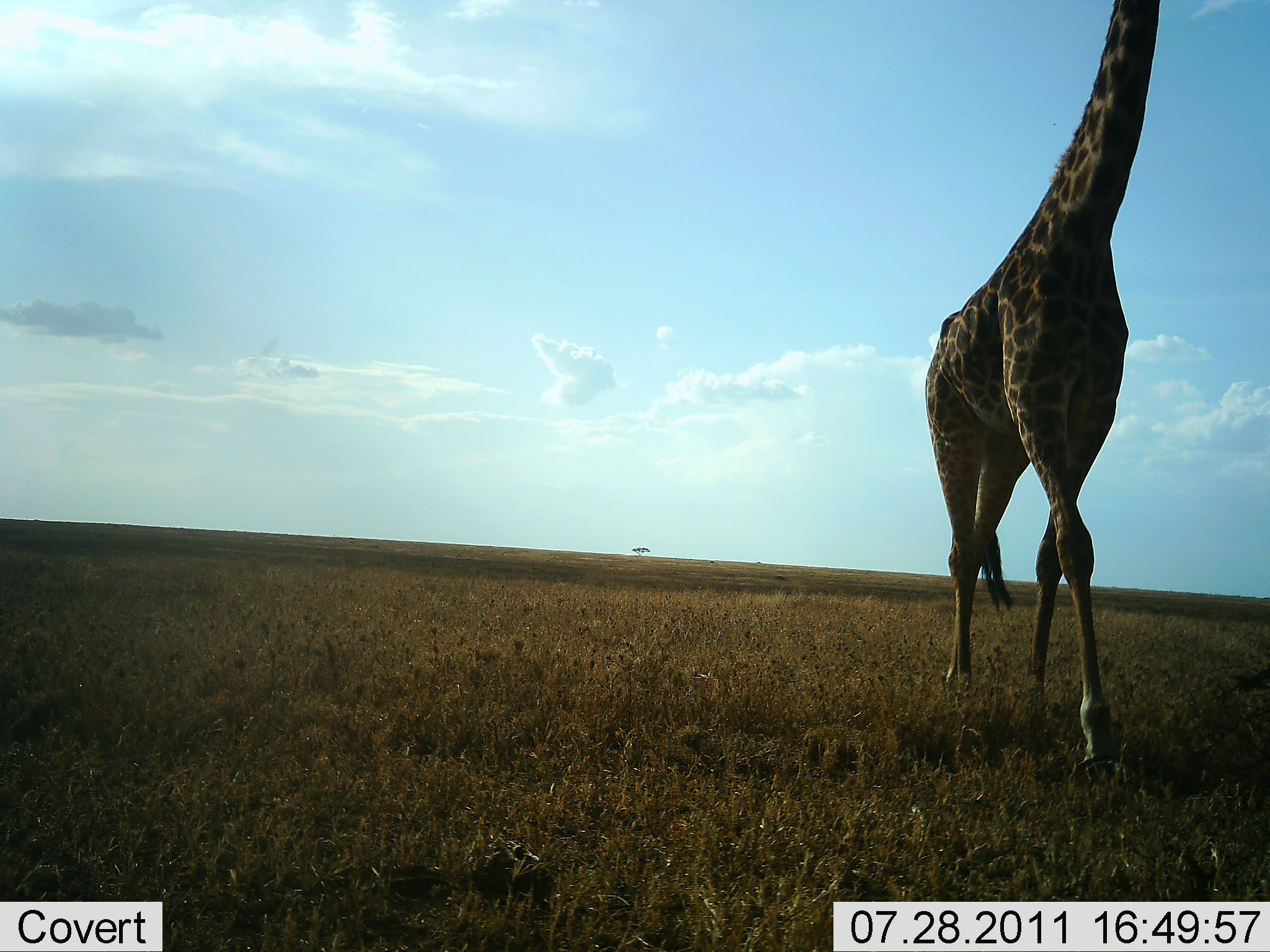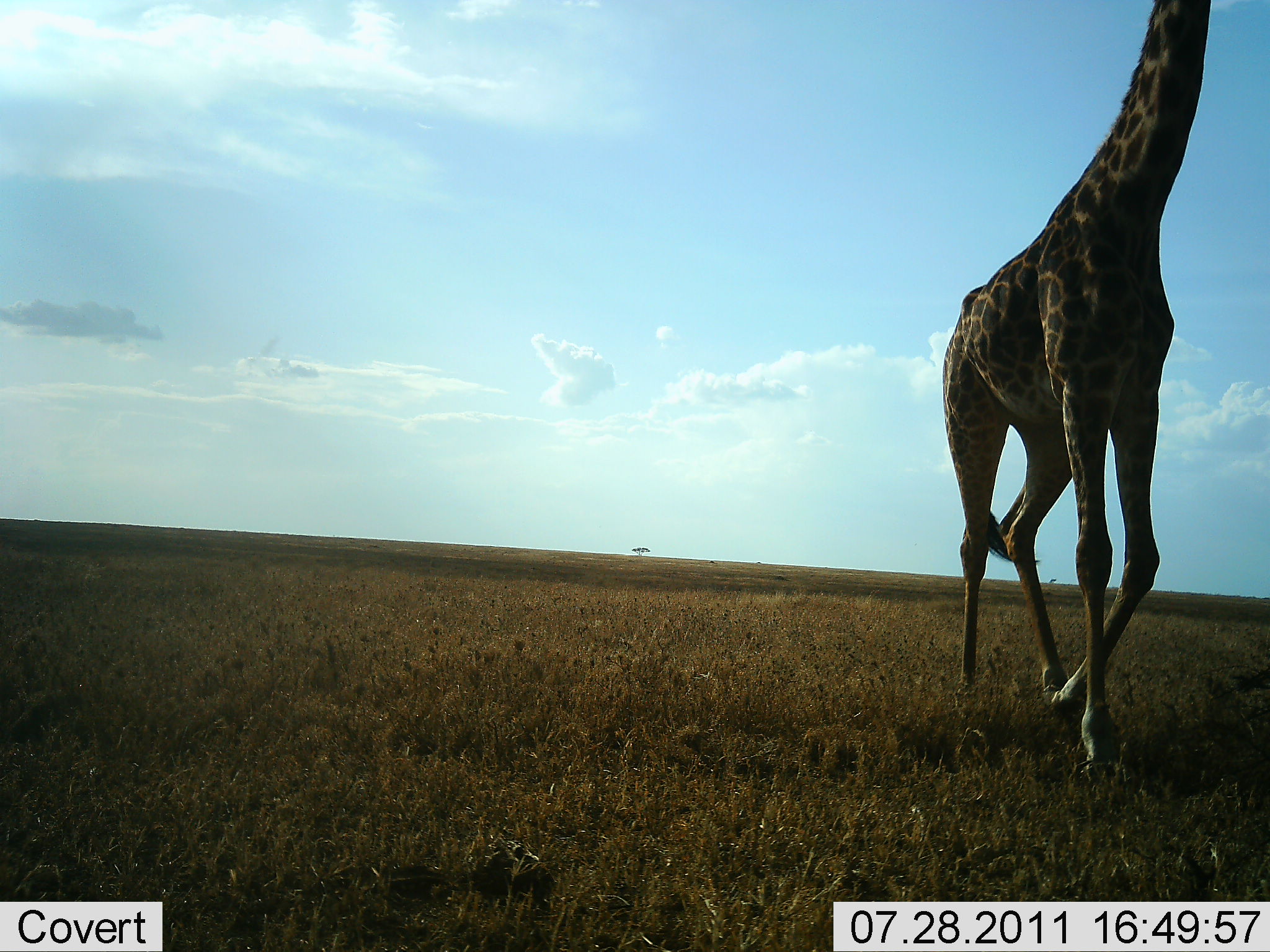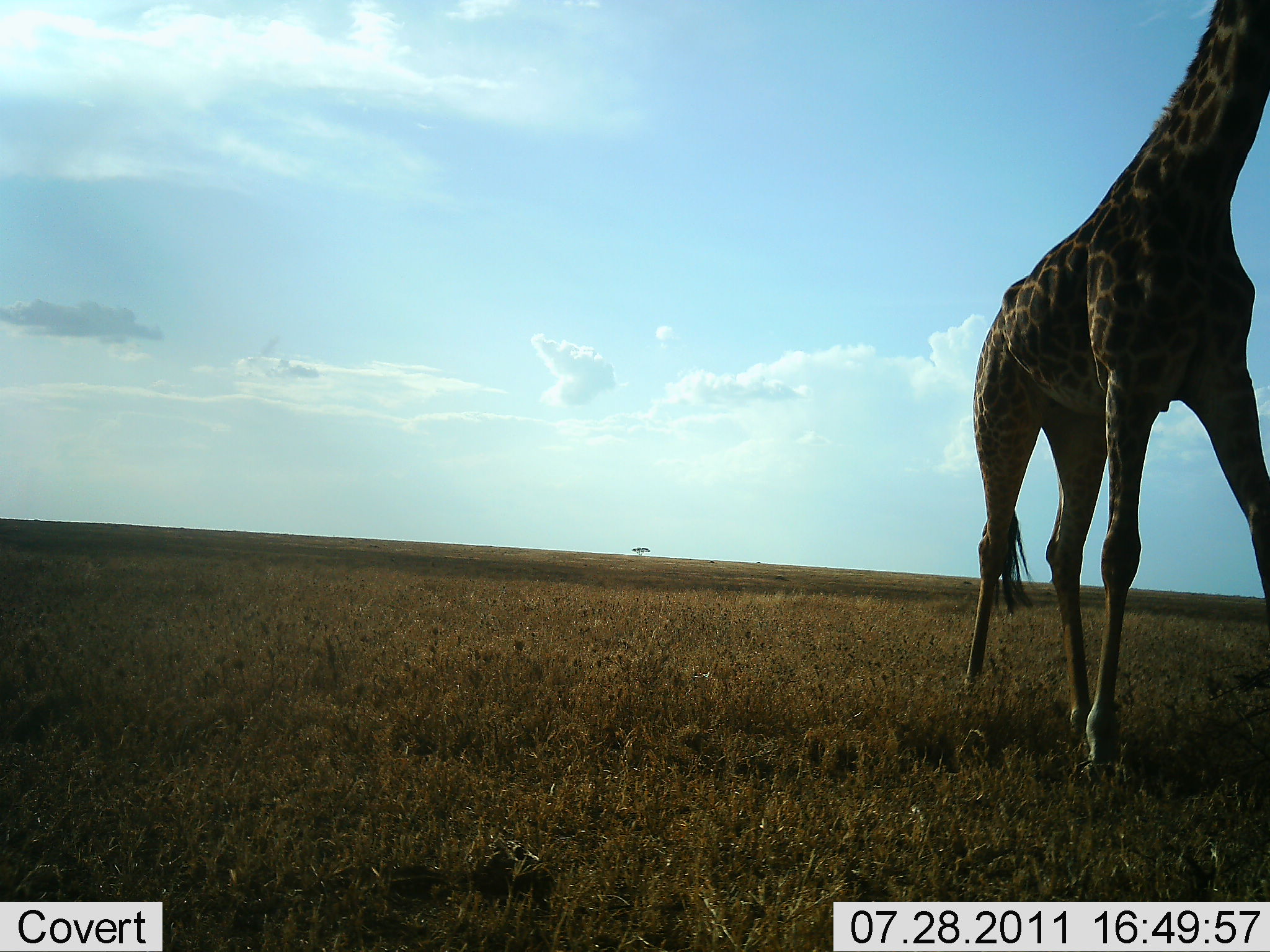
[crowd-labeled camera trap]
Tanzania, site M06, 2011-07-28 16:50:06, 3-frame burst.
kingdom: Animalia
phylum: Chordata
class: Mammalia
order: Artiodactyla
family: Giraffidae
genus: Giraffa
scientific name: Giraffa camelopardalis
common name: giraffe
Giraffe (Giraffa camelopardalis), count 1. Behavior (volunteer vote fractions): standing 8%, resting 0%, moving 92%, interacting 0%. Young present (vote fraction): 0%. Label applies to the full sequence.